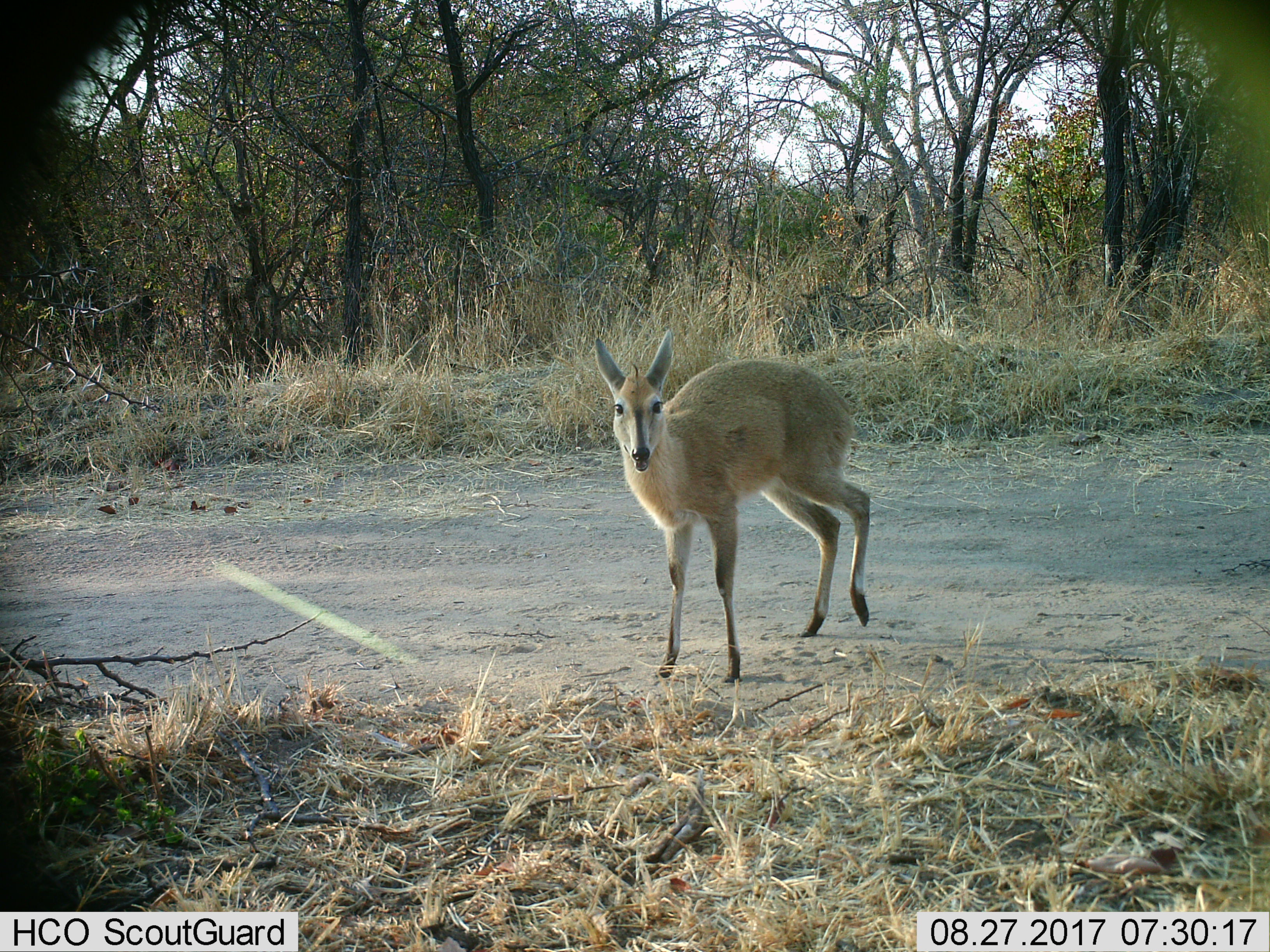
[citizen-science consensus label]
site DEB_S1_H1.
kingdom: Animalia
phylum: Chordata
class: Mammalia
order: Artiodactyla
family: Bovidae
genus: Sylvicapra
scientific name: Sylvicapra grimmia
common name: common duiker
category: duikercommongrey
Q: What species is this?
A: Duikercommongrey (common duiker) (Sylvicapra grimmia).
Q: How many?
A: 1.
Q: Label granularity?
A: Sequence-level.